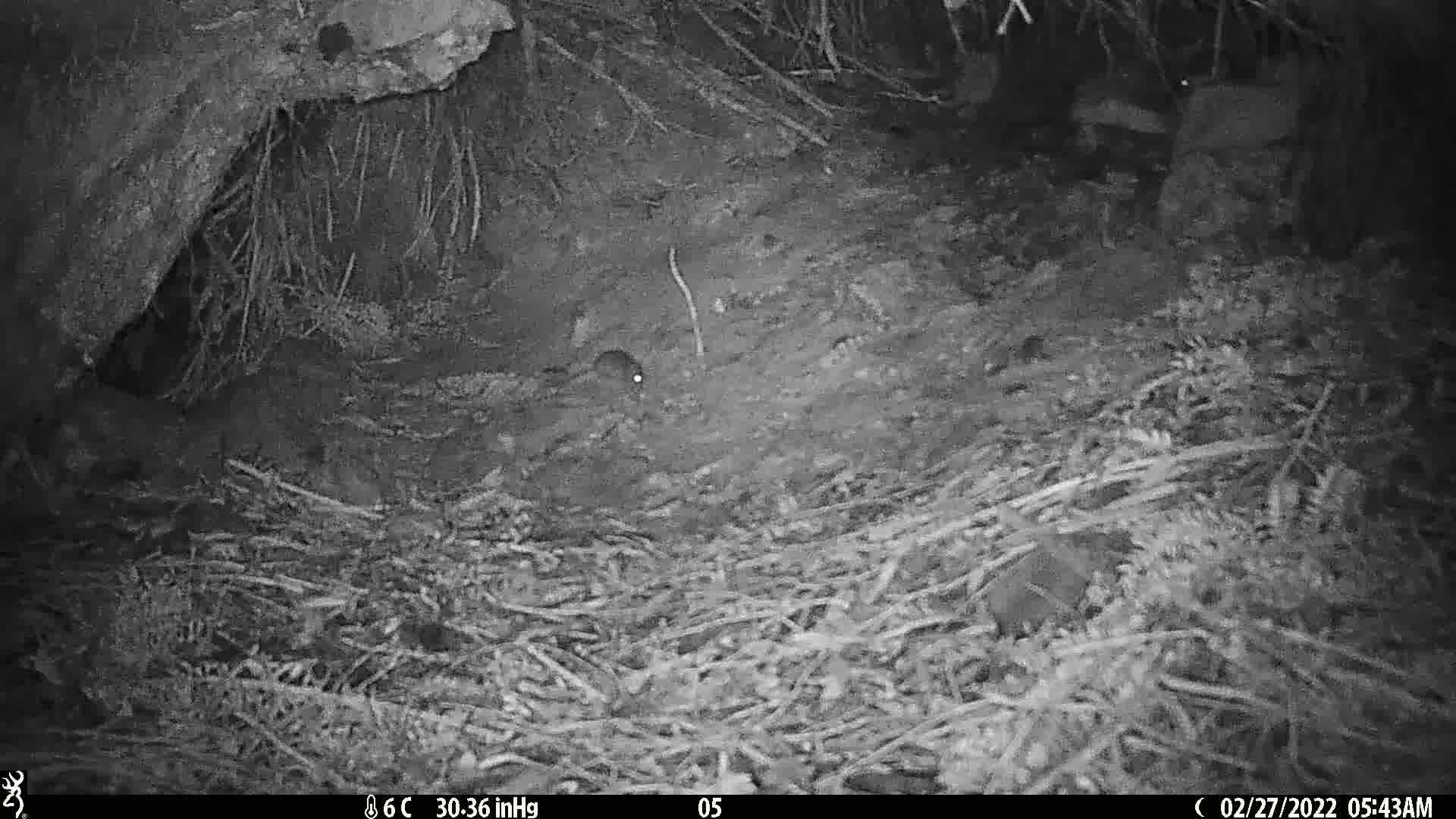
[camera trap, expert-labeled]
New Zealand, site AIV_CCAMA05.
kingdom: Animalia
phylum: Chordata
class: Mammalia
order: Rodentia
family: Muridae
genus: Mus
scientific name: Mus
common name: mouse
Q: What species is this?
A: Mouse (Mus).